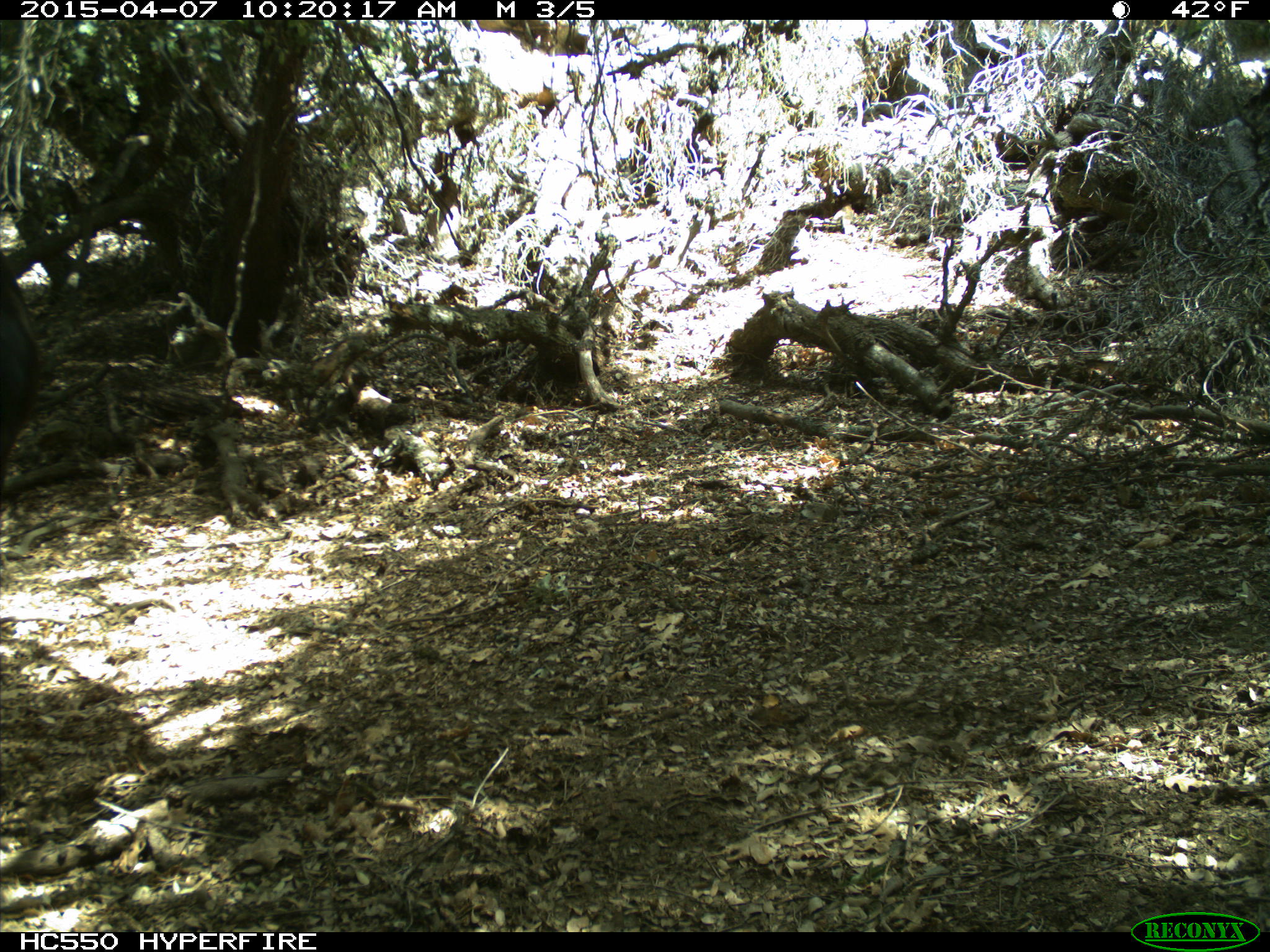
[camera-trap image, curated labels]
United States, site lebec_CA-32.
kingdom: Animalia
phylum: Chordata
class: Mammalia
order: Artiodactyla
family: Bovidae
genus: Bos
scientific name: Bos taurus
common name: domestic cow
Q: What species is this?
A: Bos taurus (domestic cow).